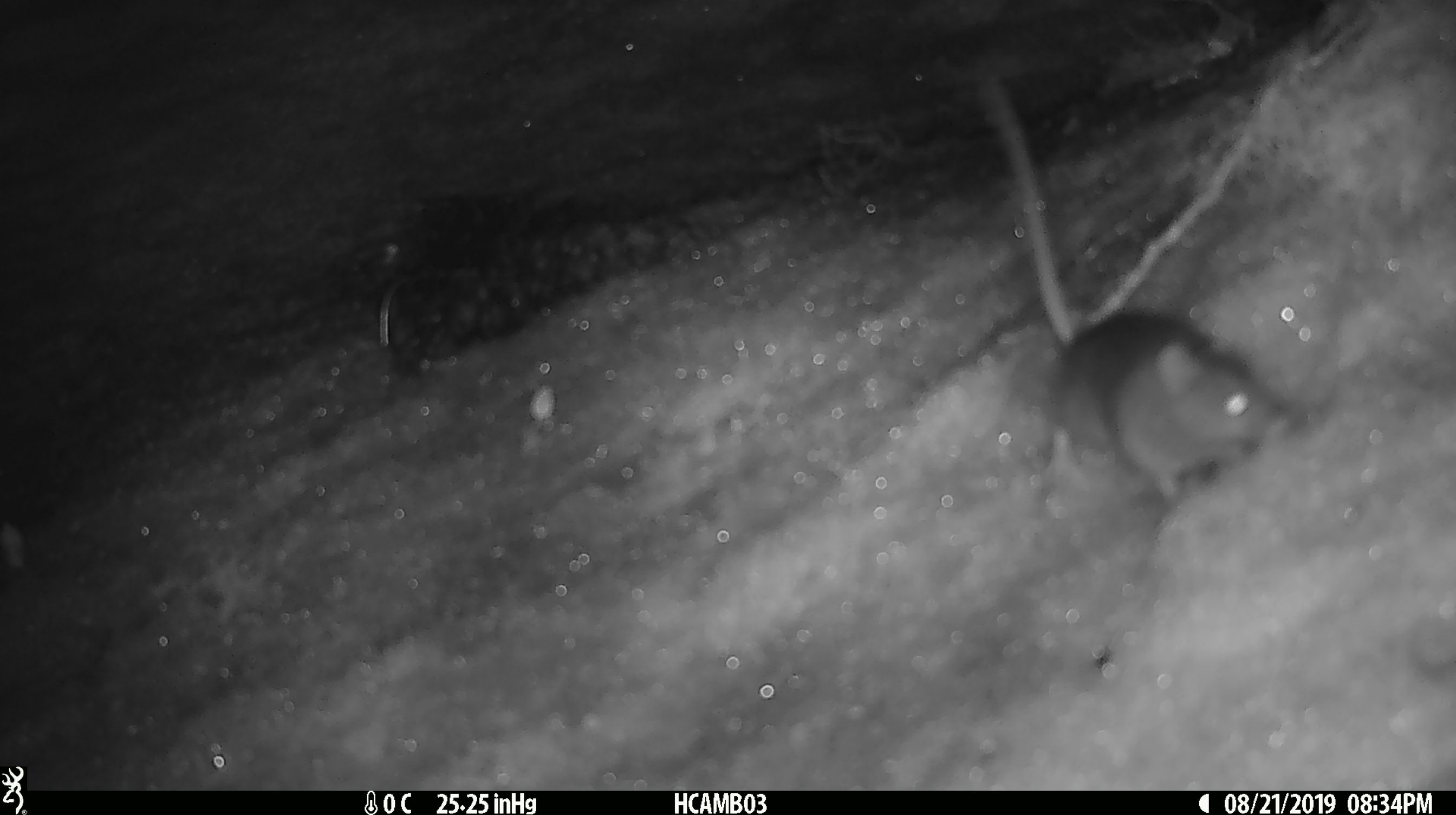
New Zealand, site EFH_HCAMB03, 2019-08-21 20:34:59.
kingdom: Animalia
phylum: Chordata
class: Mammalia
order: Rodentia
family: Muridae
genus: Mus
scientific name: Mus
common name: mouse